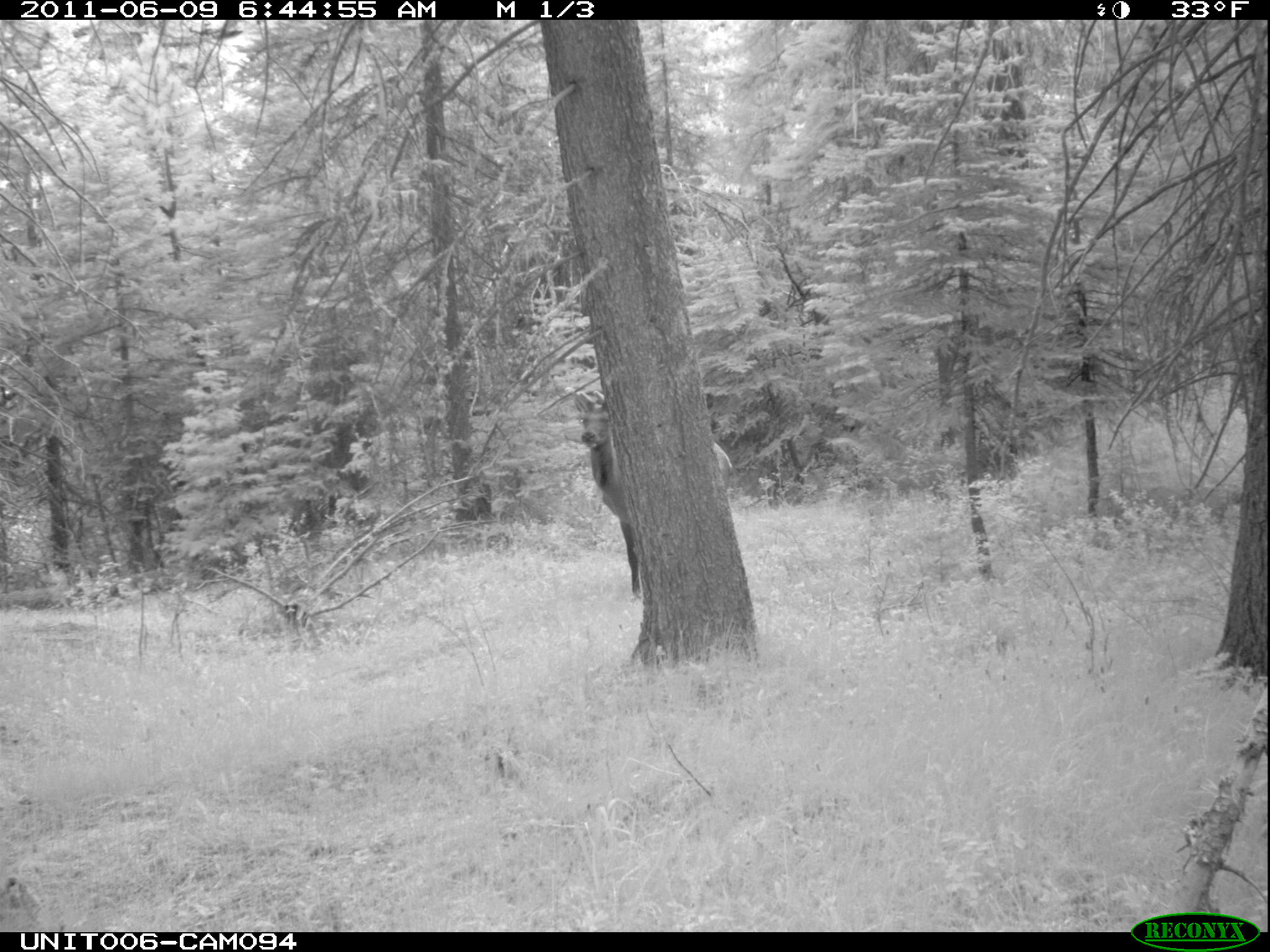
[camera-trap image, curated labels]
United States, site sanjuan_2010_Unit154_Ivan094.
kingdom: Animalia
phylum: Chordata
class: Mammalia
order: Artiodactyla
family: Cervidae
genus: Cervus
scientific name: Cervus elaphus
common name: red deer